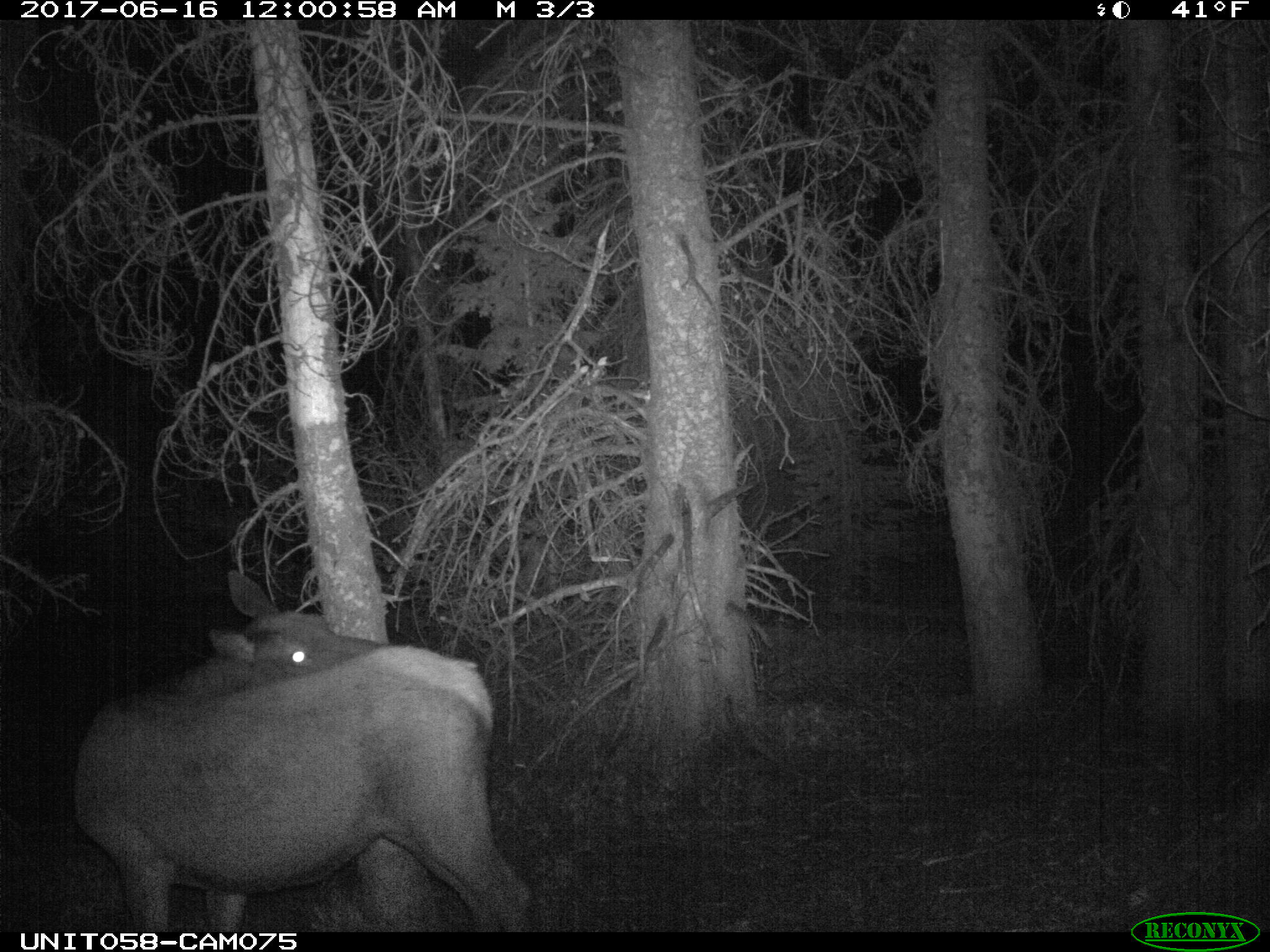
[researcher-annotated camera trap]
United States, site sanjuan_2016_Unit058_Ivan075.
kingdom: Animalia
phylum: Chordata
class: Mammalia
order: Artiodactyla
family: Cervidae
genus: Cervus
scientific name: Cervus elaphus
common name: red deer